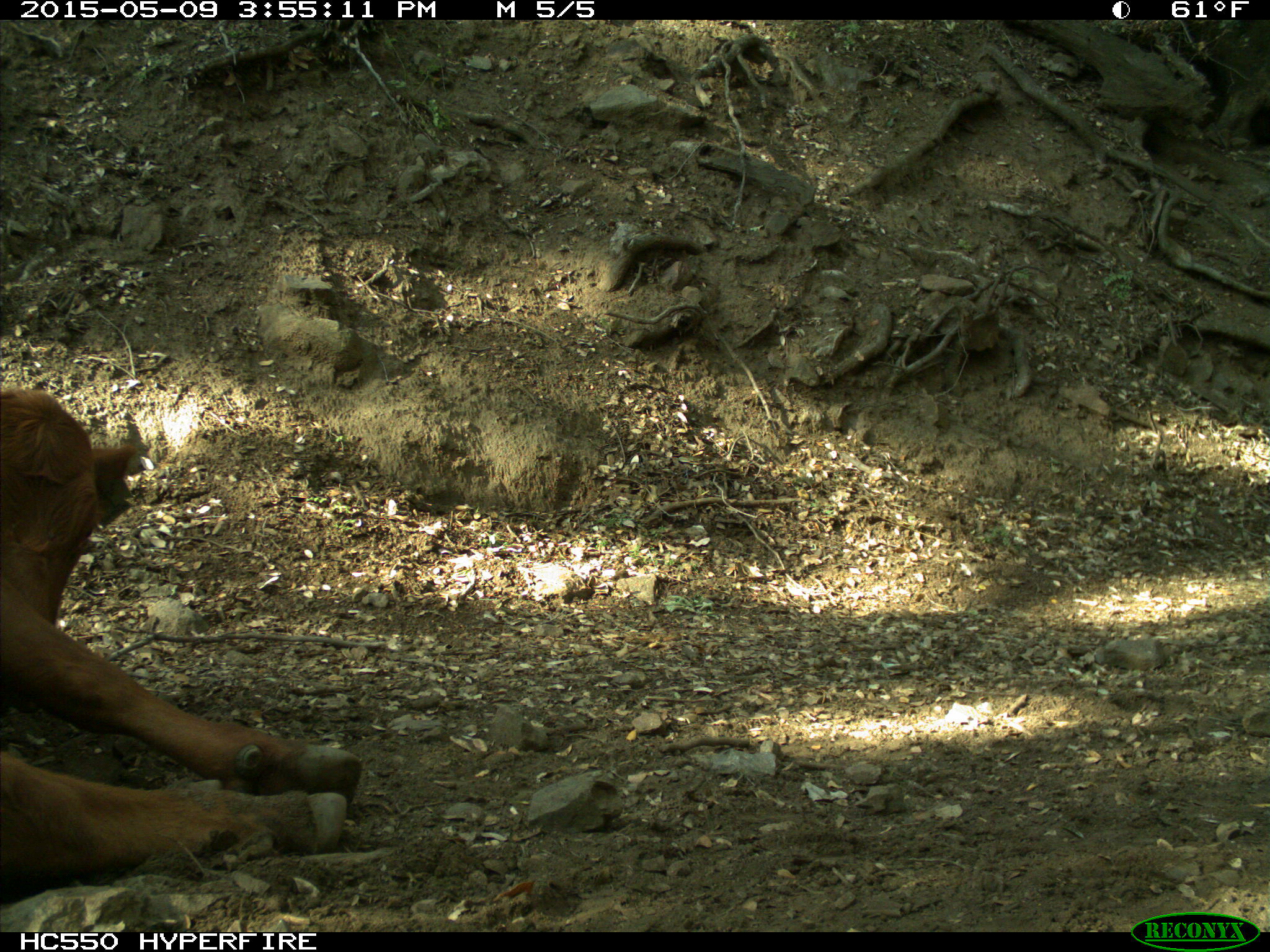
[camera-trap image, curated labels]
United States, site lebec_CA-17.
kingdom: Animalia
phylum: Chordata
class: Mammalia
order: Artiodactyla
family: Bovidae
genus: Bos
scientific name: Bos taurus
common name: domestic cow